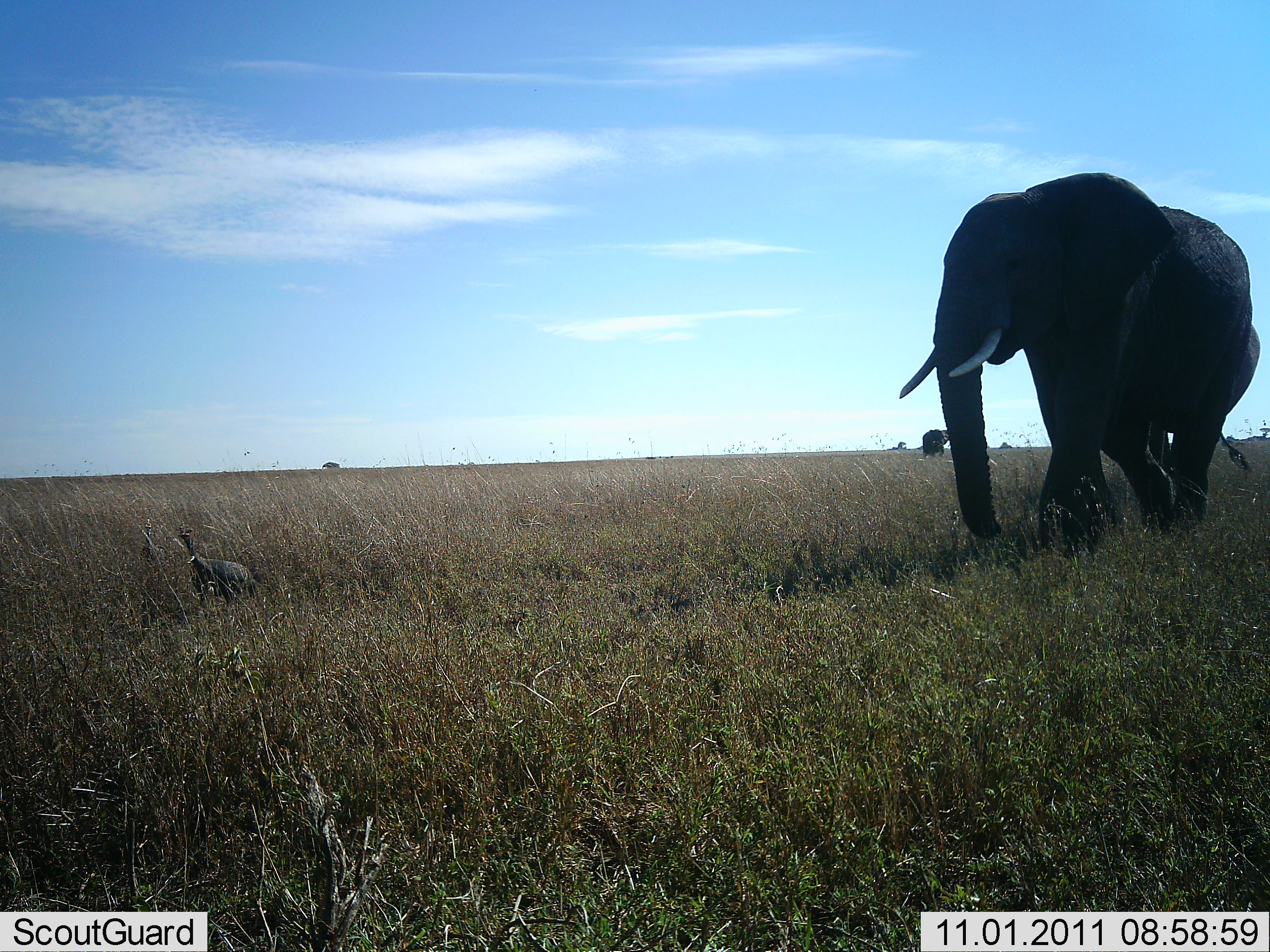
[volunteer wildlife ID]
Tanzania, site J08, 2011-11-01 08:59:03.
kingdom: Animalia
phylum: Chordata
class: Mammalia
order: Proboscidea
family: Elephantidae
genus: Loxodonta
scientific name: Loxodonta africana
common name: african bush elephant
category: elephant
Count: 2.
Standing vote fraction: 17%.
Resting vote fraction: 0%.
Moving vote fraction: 87%.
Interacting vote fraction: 0%.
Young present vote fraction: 0%.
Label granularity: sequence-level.